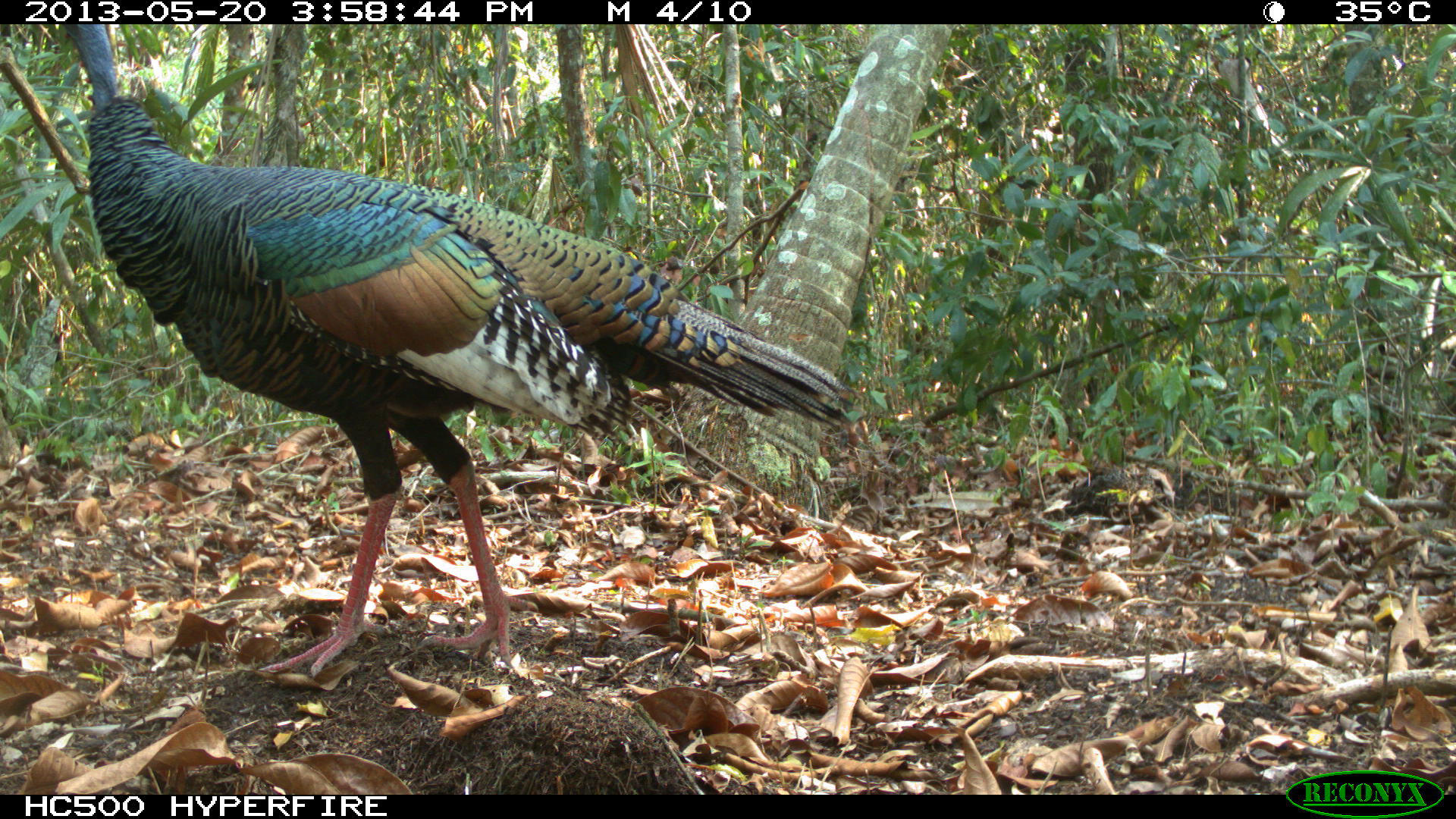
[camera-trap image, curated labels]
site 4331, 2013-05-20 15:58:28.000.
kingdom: Animalia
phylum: Chordata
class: Aves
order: Galliformes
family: Phasianidae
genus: Meleagris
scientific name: Meleagris ocellata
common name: ocellated turkey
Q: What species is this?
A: Meleagris ocellata (ocellated turkey).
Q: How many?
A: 1.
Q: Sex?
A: Female.